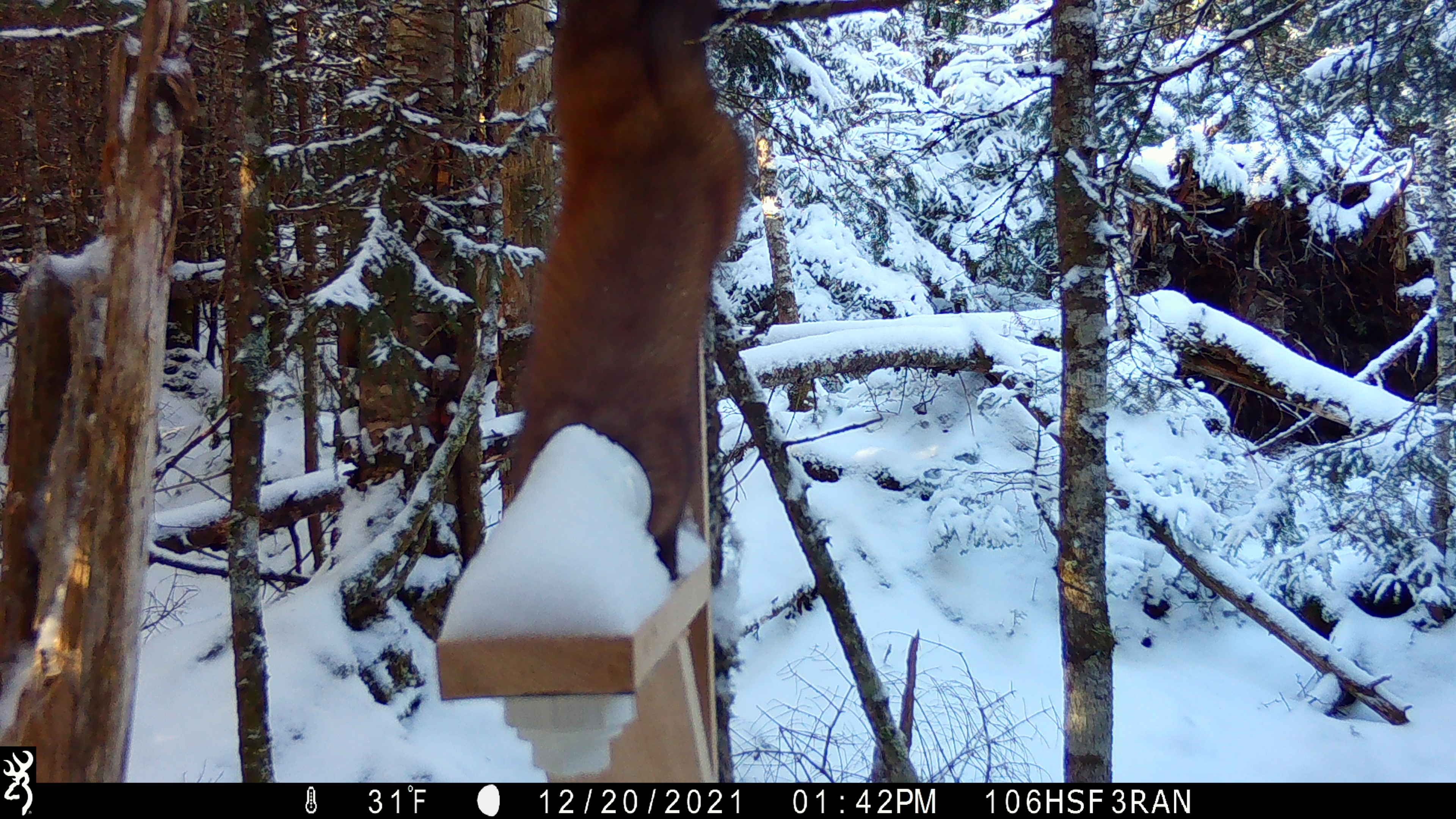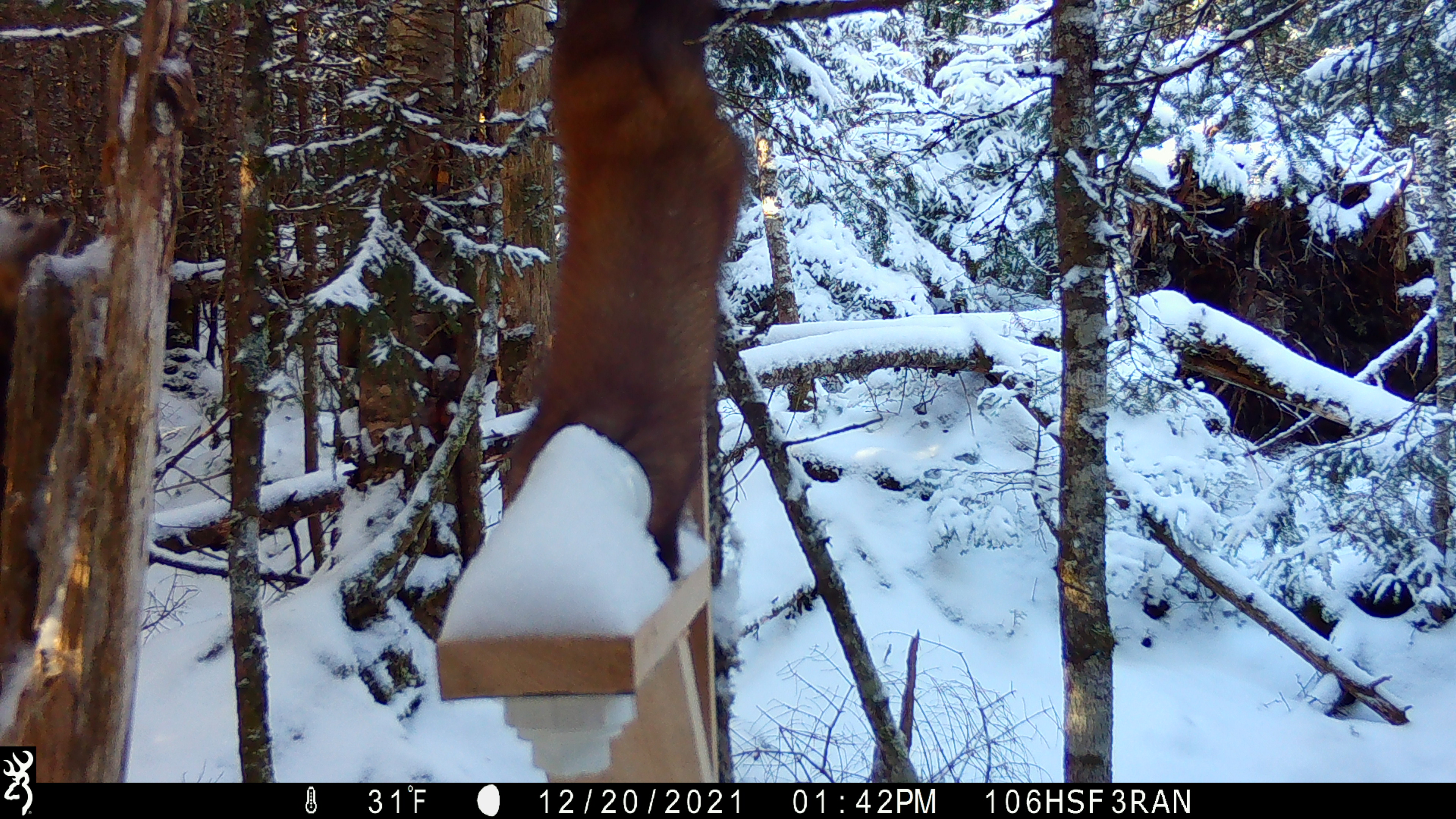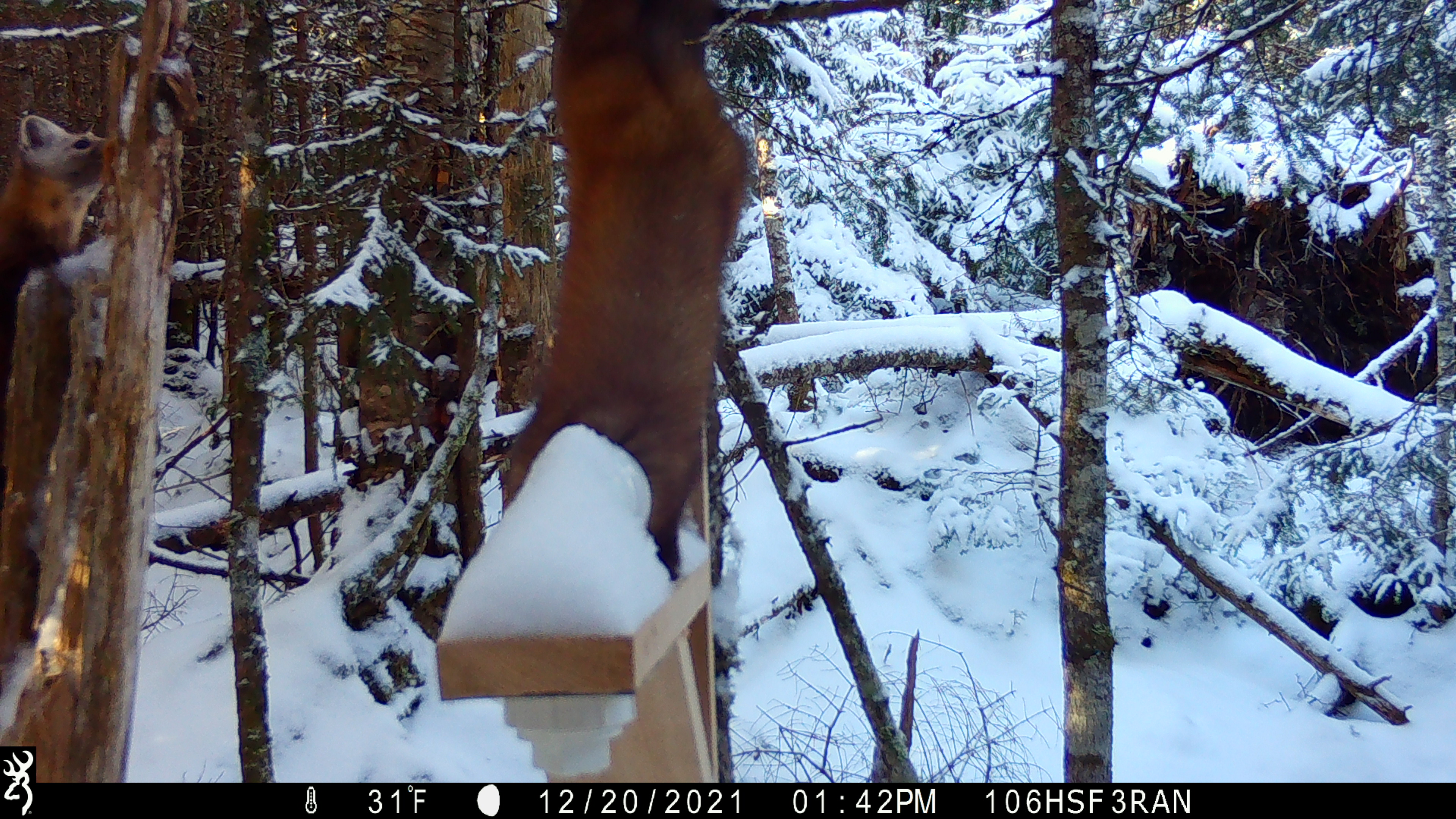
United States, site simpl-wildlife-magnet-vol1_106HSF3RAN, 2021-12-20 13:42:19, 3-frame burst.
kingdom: Animalia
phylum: Chordata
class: Mammalia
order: Carnivora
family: Mustelidae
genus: Martes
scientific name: Martes americana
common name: american marten